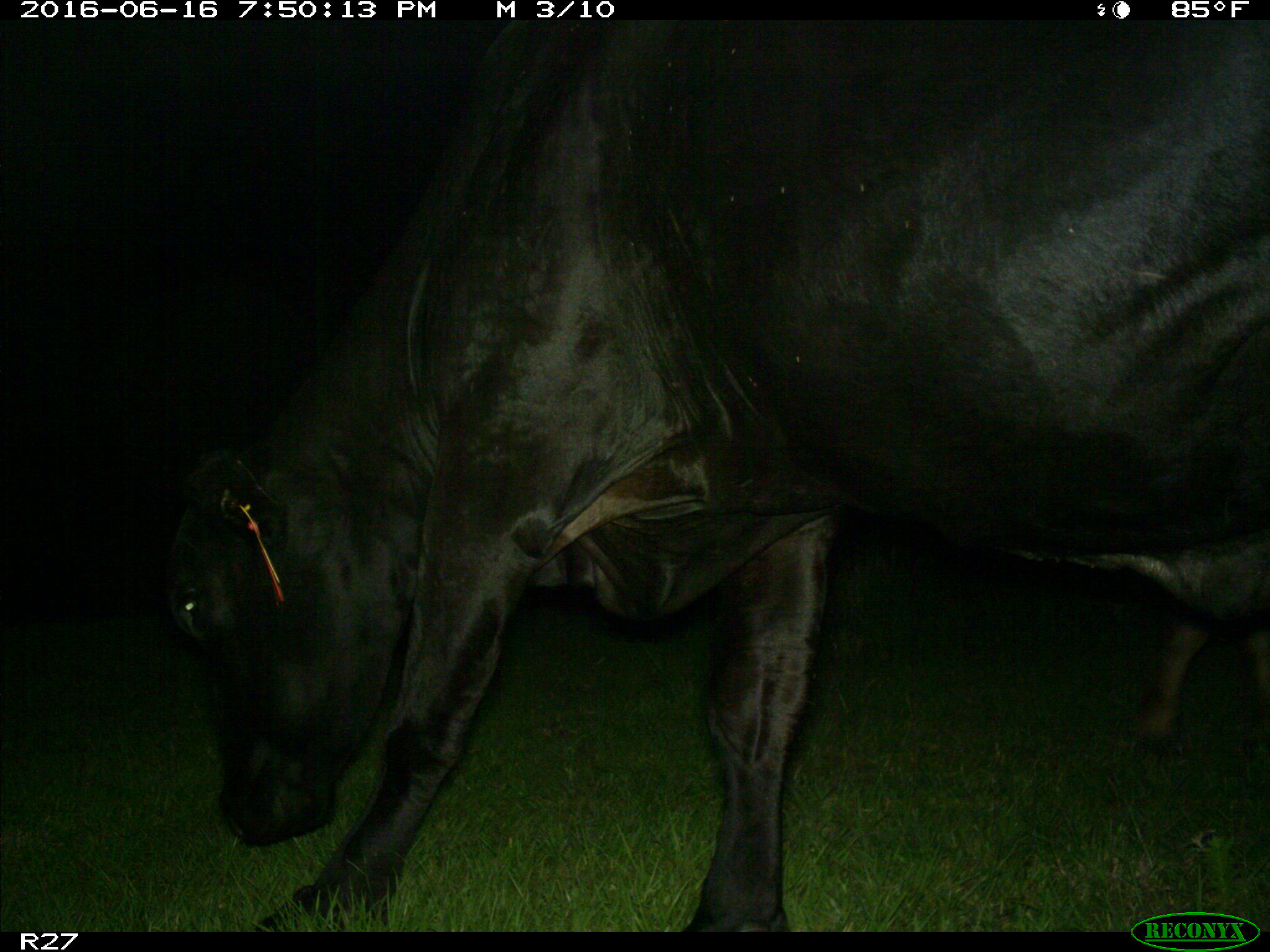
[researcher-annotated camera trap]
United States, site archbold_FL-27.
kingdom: Animalia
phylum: Chordata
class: Mammalia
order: Artiodactyla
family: Bovidae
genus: Bos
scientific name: Bos taurus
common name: domestic cow